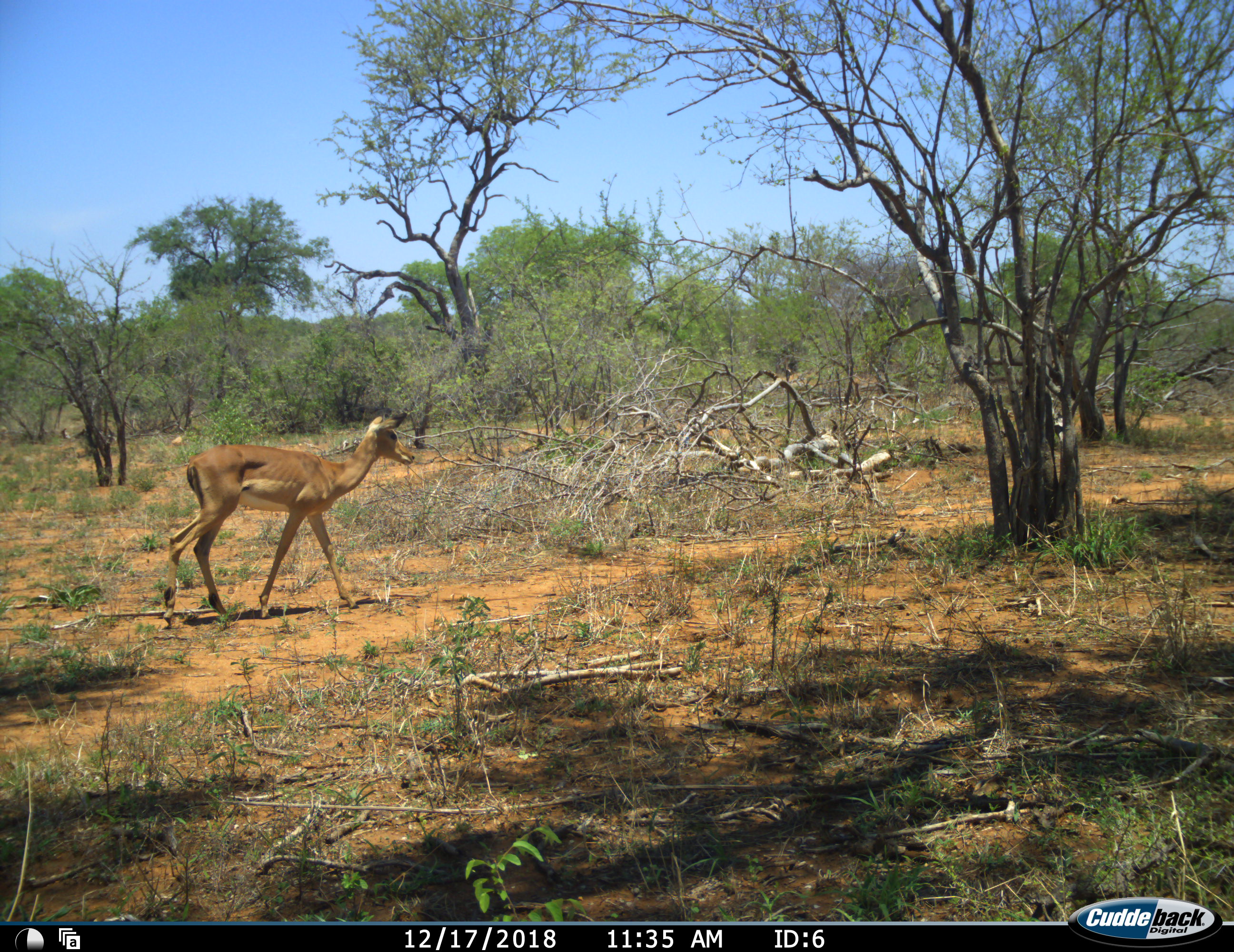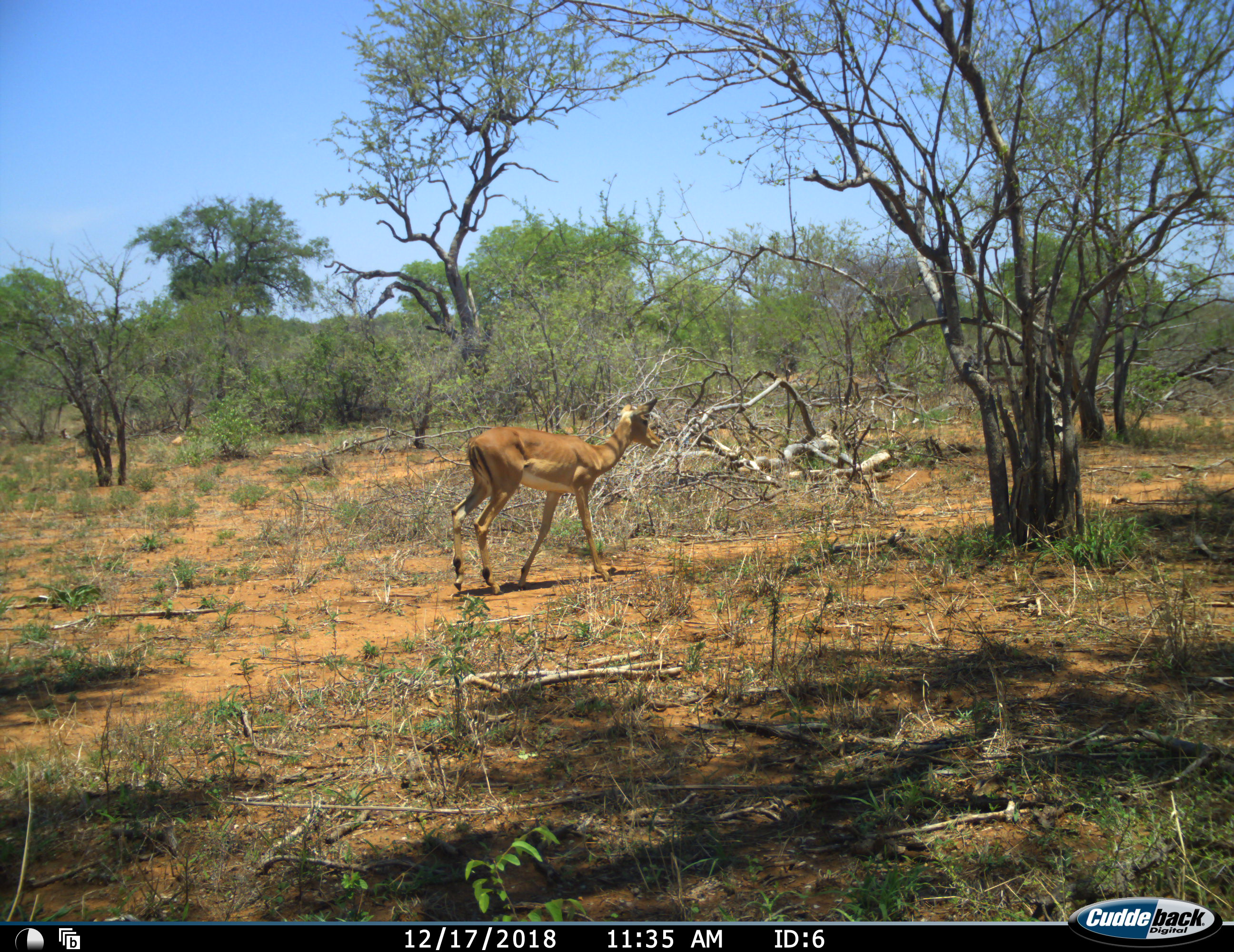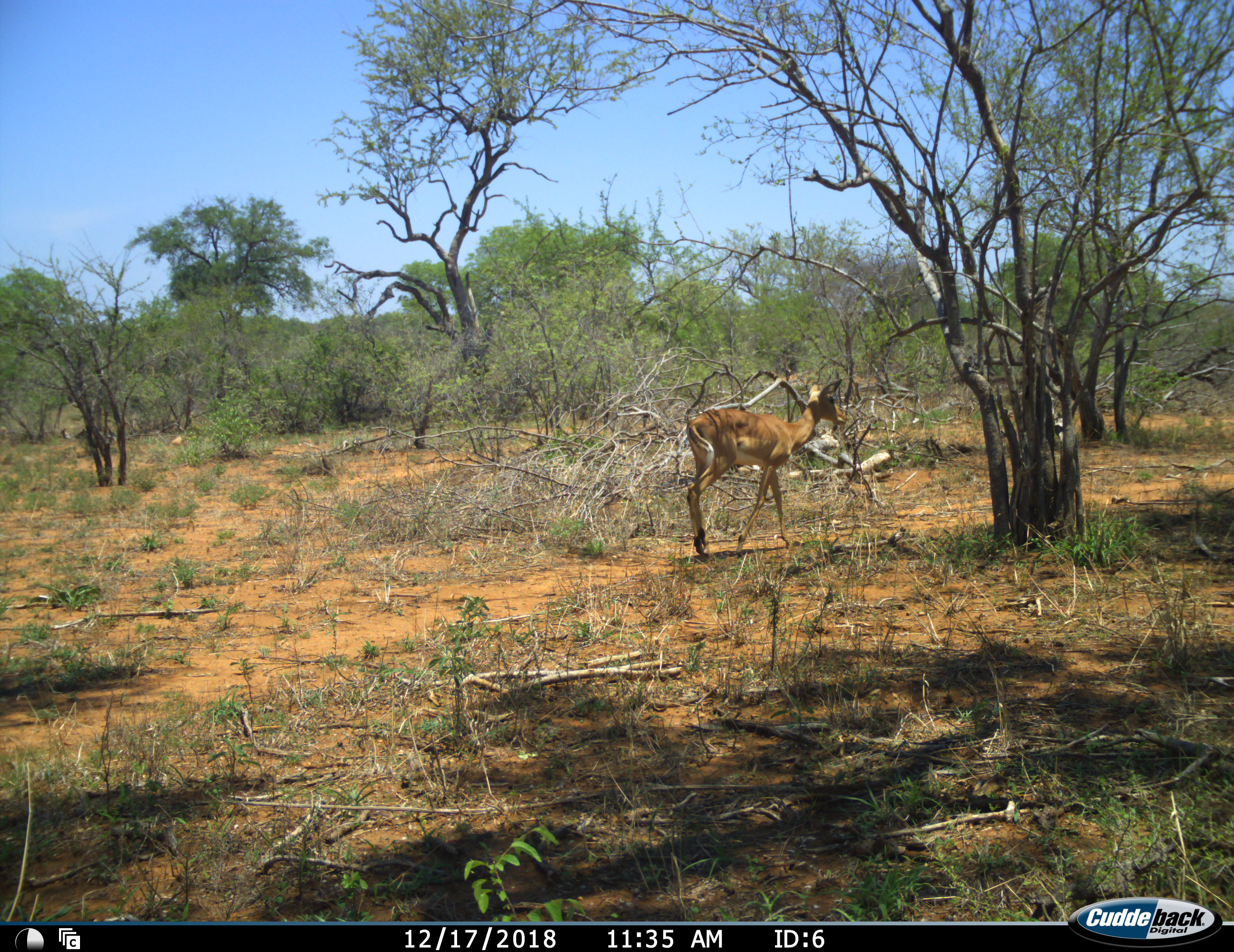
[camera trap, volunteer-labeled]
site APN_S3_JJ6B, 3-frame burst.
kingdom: Animalia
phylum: Chordata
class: Mammalia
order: Artiodactyla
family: Bovidae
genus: Aepyceros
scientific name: Aepyceros melampus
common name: impala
Impala (Aepyceros melampus), count 1. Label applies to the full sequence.